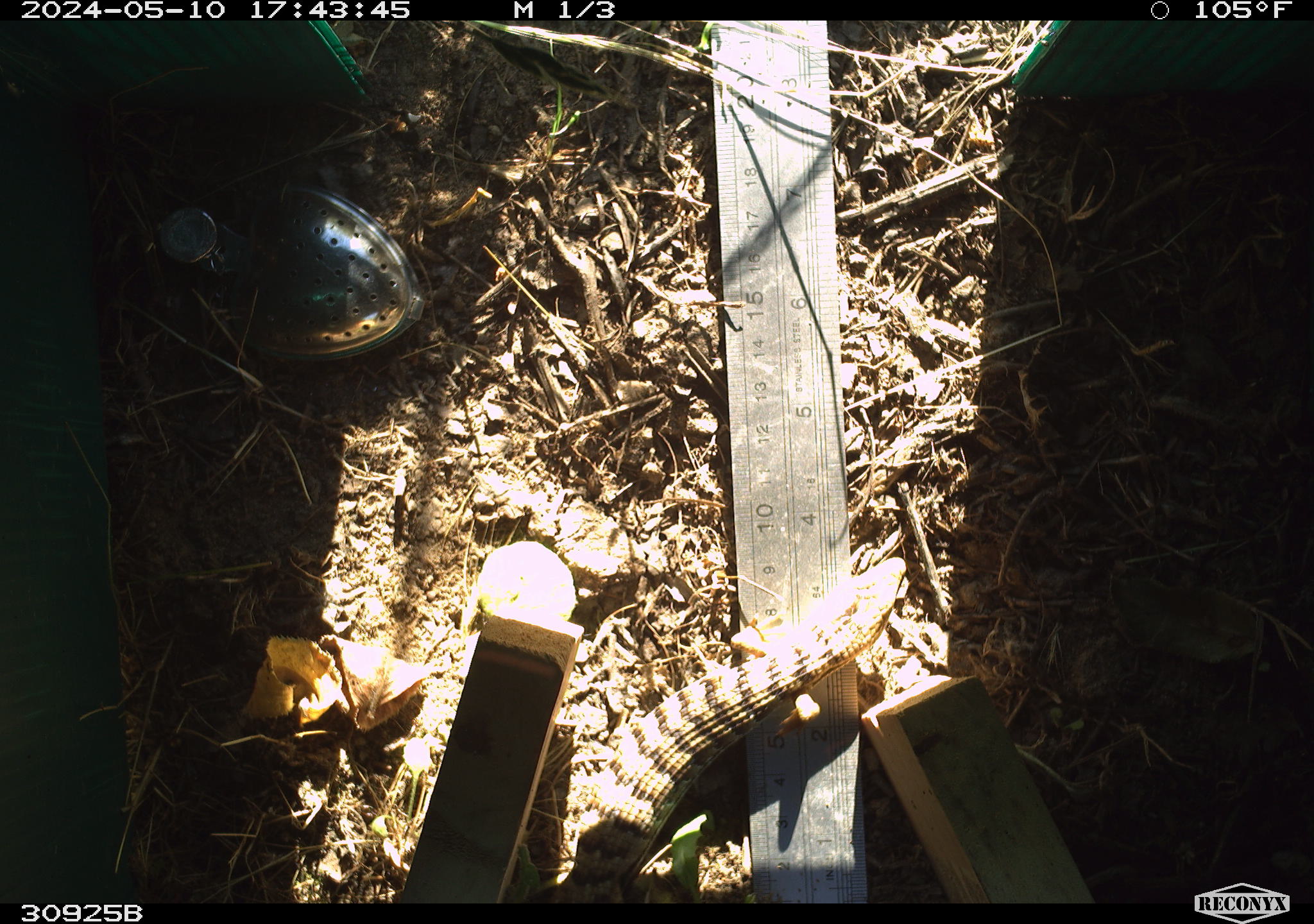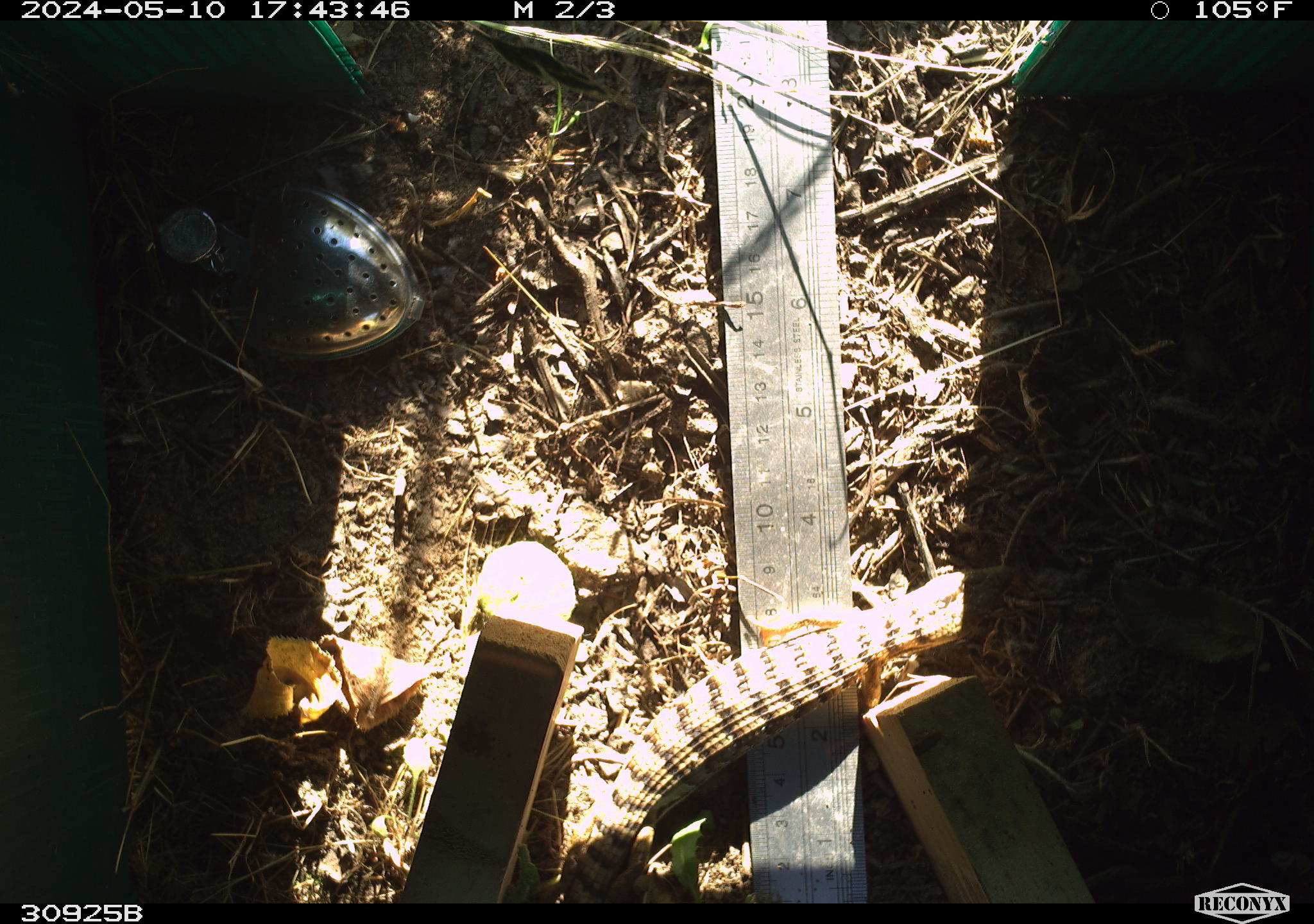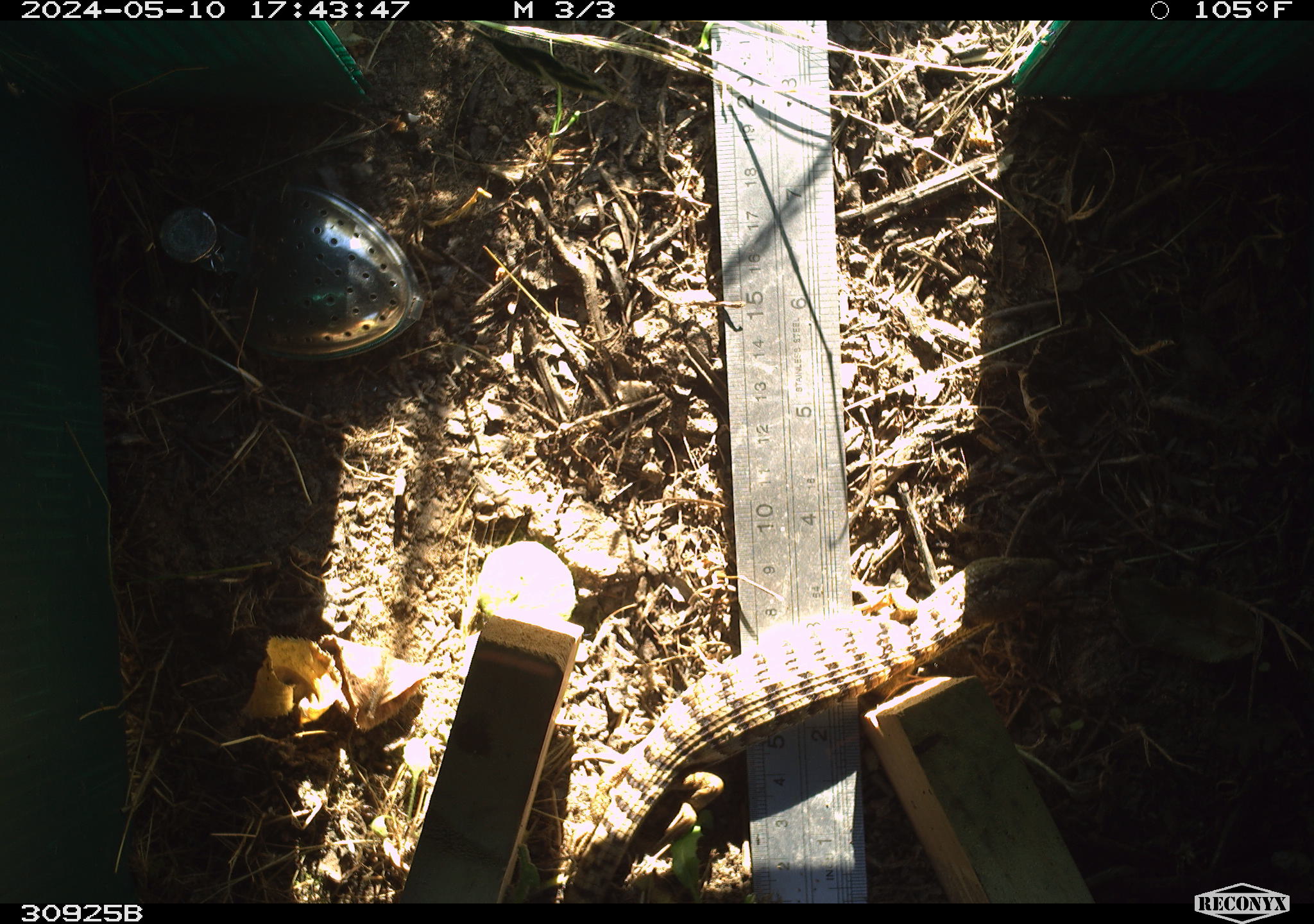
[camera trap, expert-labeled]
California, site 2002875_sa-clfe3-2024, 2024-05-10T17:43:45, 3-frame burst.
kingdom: Animalia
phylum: Chordata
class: Reptilia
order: Squamata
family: Anguidae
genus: Elgaria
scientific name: Elgaria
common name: alligator lizards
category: elgaria species